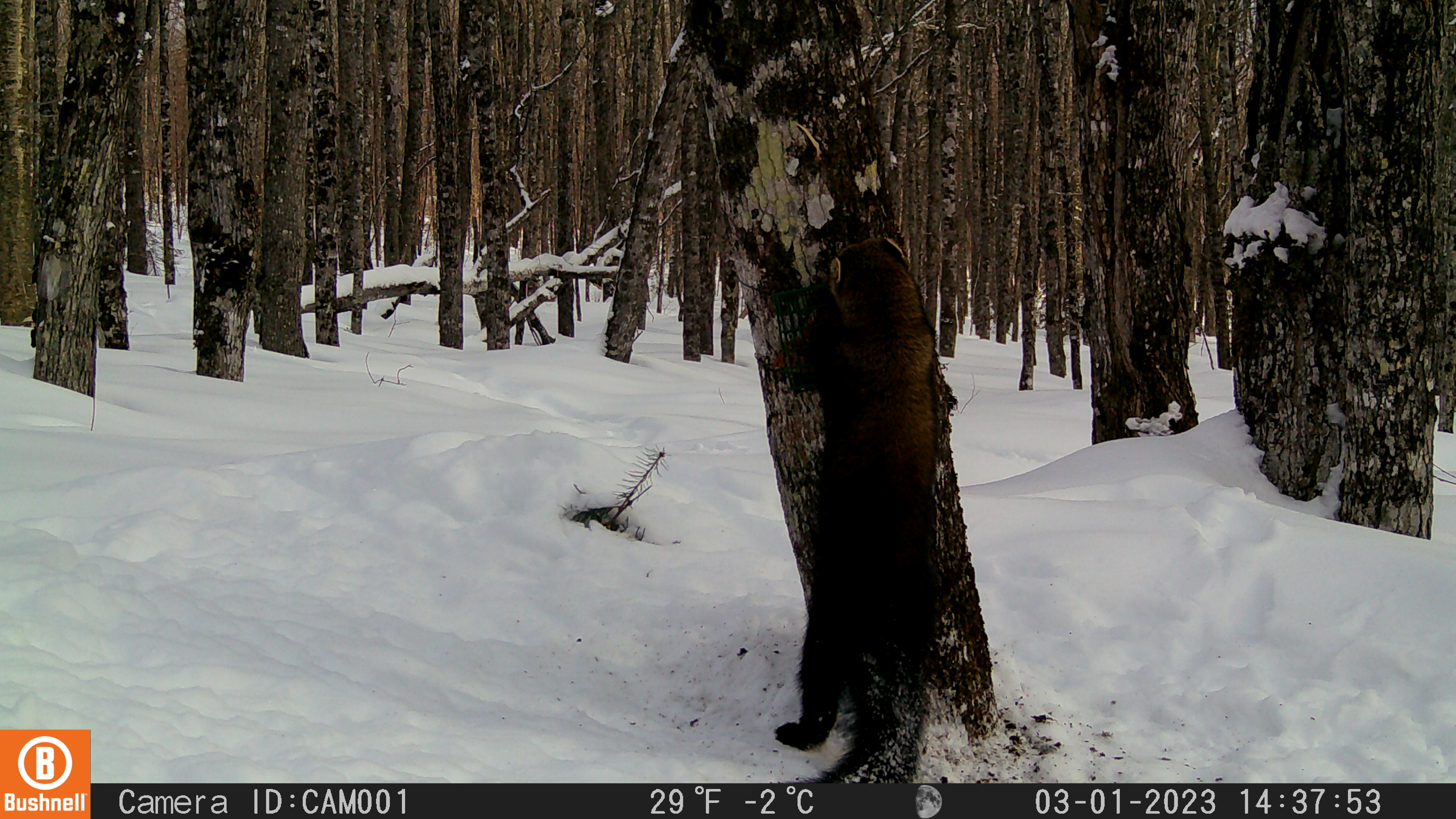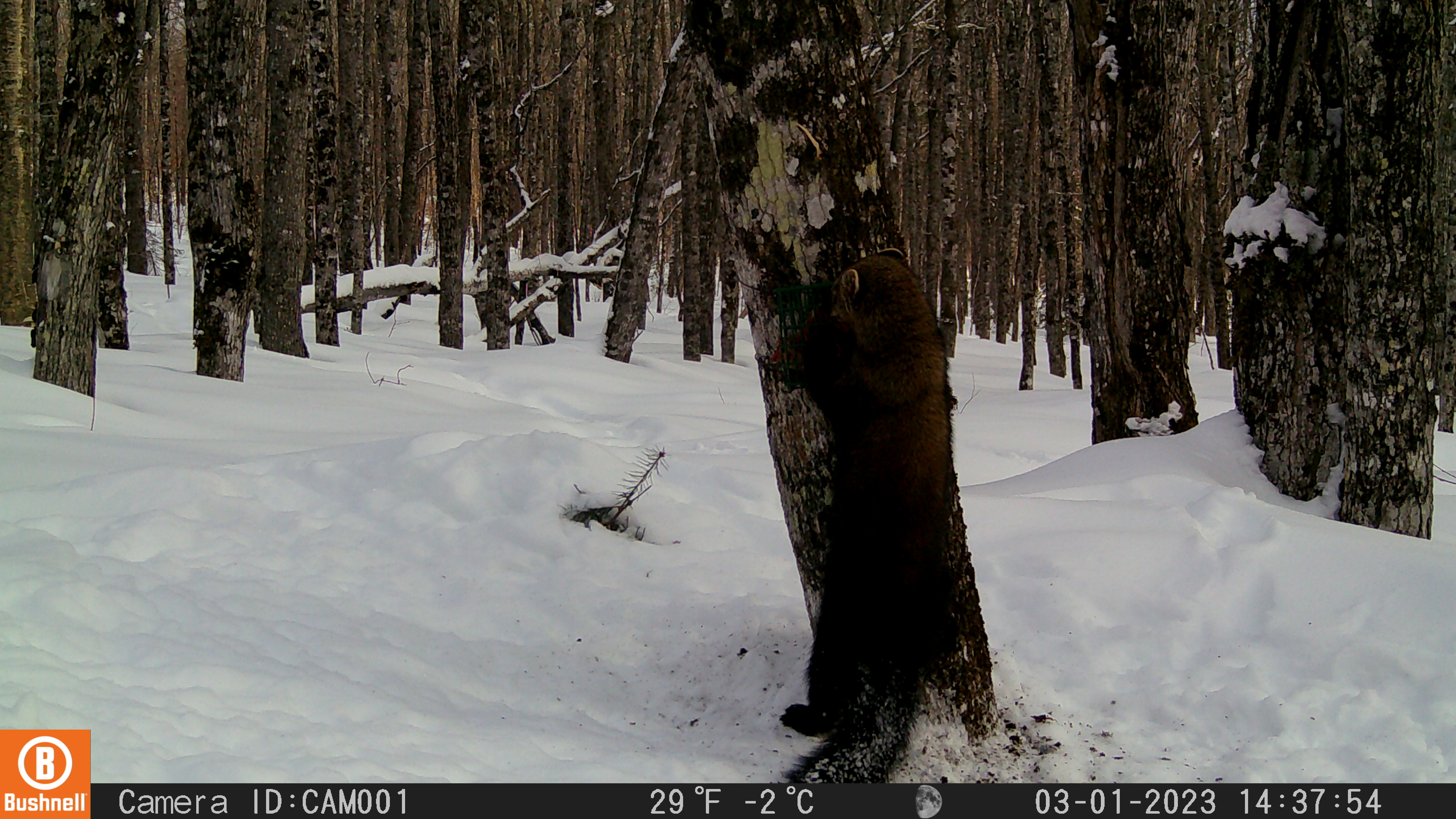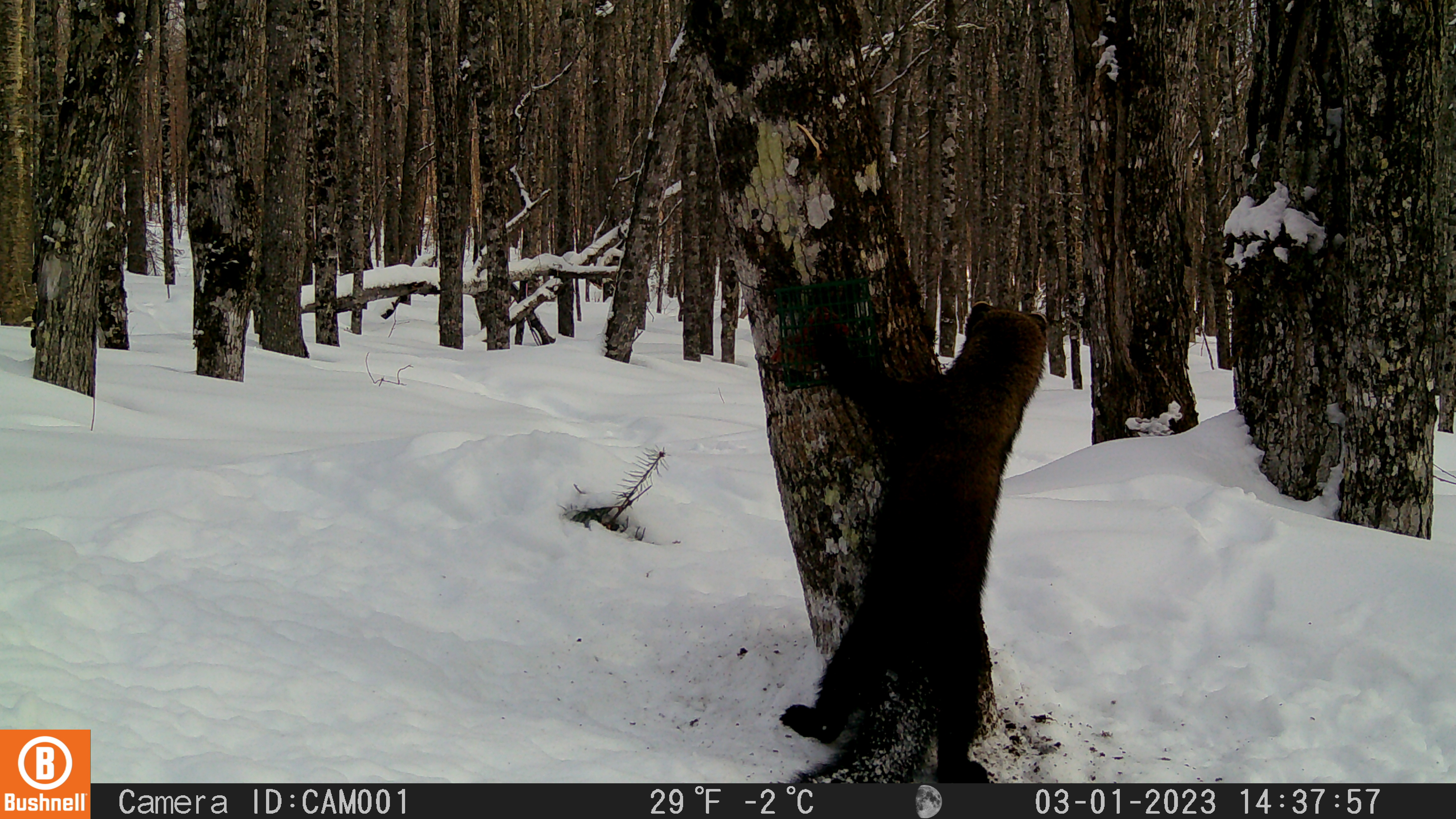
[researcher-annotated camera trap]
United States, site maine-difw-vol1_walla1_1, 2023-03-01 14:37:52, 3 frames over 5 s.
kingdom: Animalia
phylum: Chordata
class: Mammalia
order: Carnivora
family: Mustelidae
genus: Pekania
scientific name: Pekania pennanti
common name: fisher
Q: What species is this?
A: Fisher (Pekania pennanti).